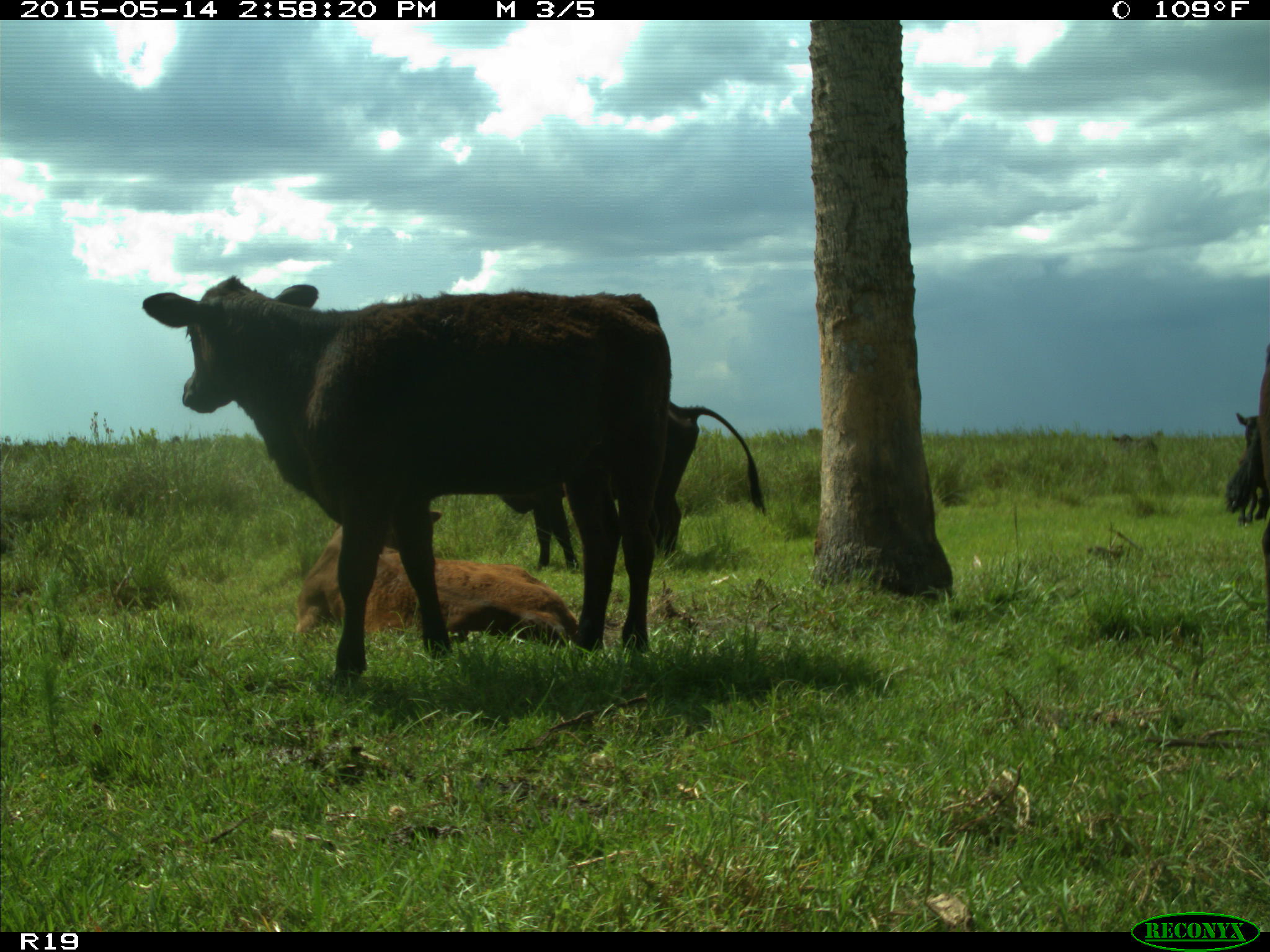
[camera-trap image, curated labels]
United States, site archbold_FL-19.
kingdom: Animalia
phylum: Chordata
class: Mammalia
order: Artiodactyla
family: Bovidae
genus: Bos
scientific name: Bos taurus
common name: domestic cow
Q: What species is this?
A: Bos taurus (domestic cow).